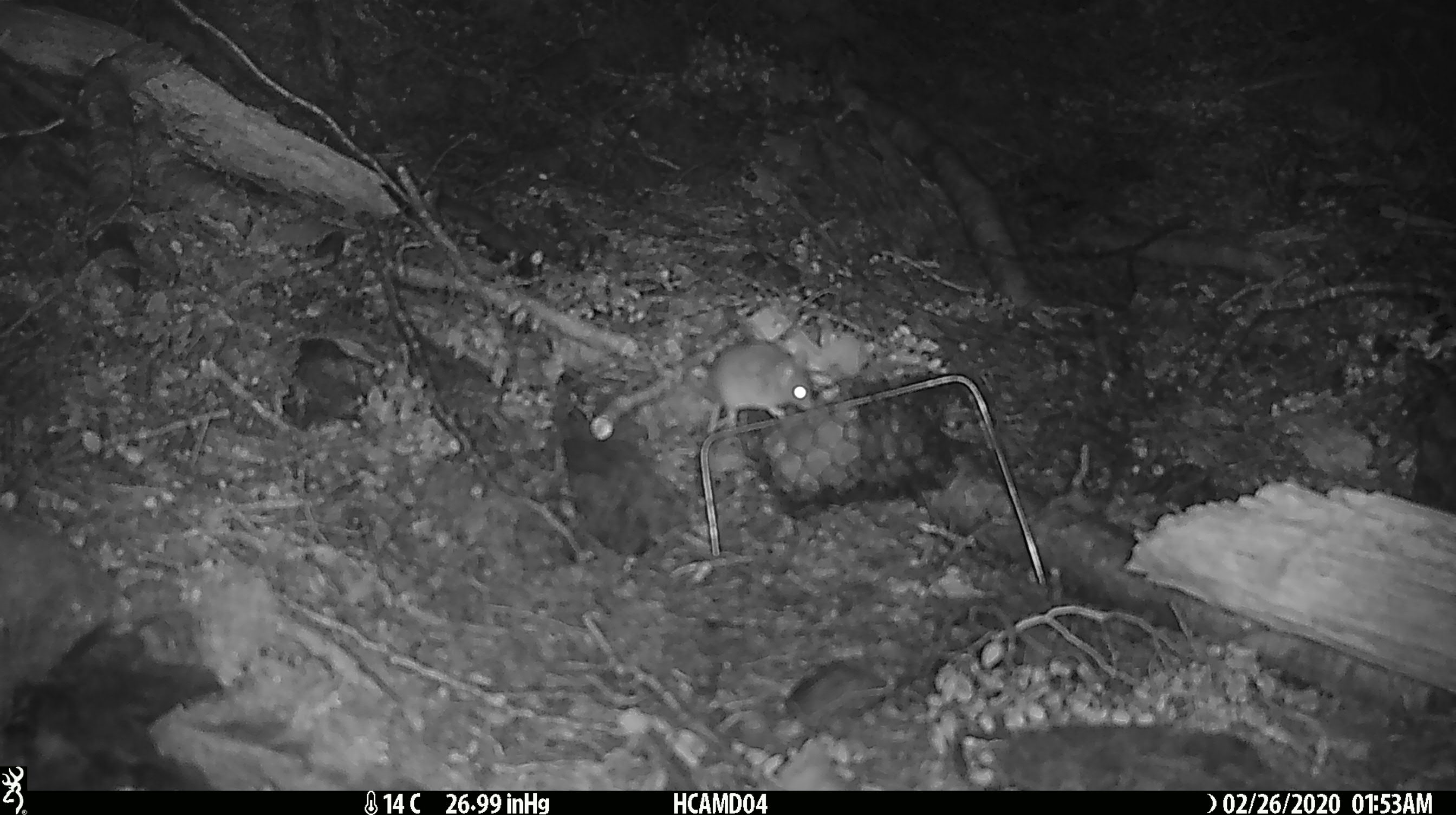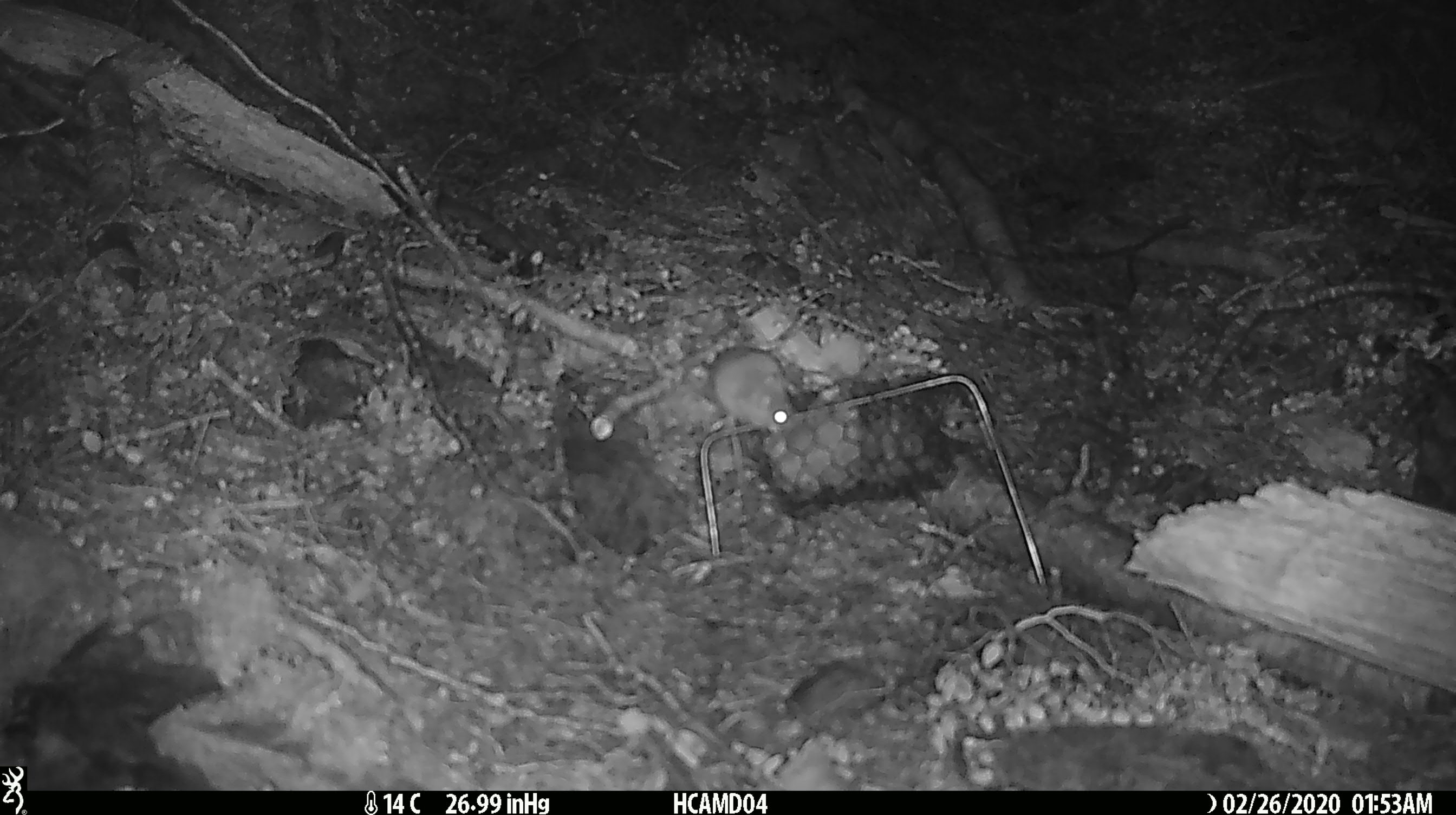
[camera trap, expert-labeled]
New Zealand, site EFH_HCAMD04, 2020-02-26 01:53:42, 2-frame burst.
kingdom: Animalia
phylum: Chordata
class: Mammalia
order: Rodentia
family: Muridae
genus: Mus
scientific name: Mus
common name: mouse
Mouse (Mus).